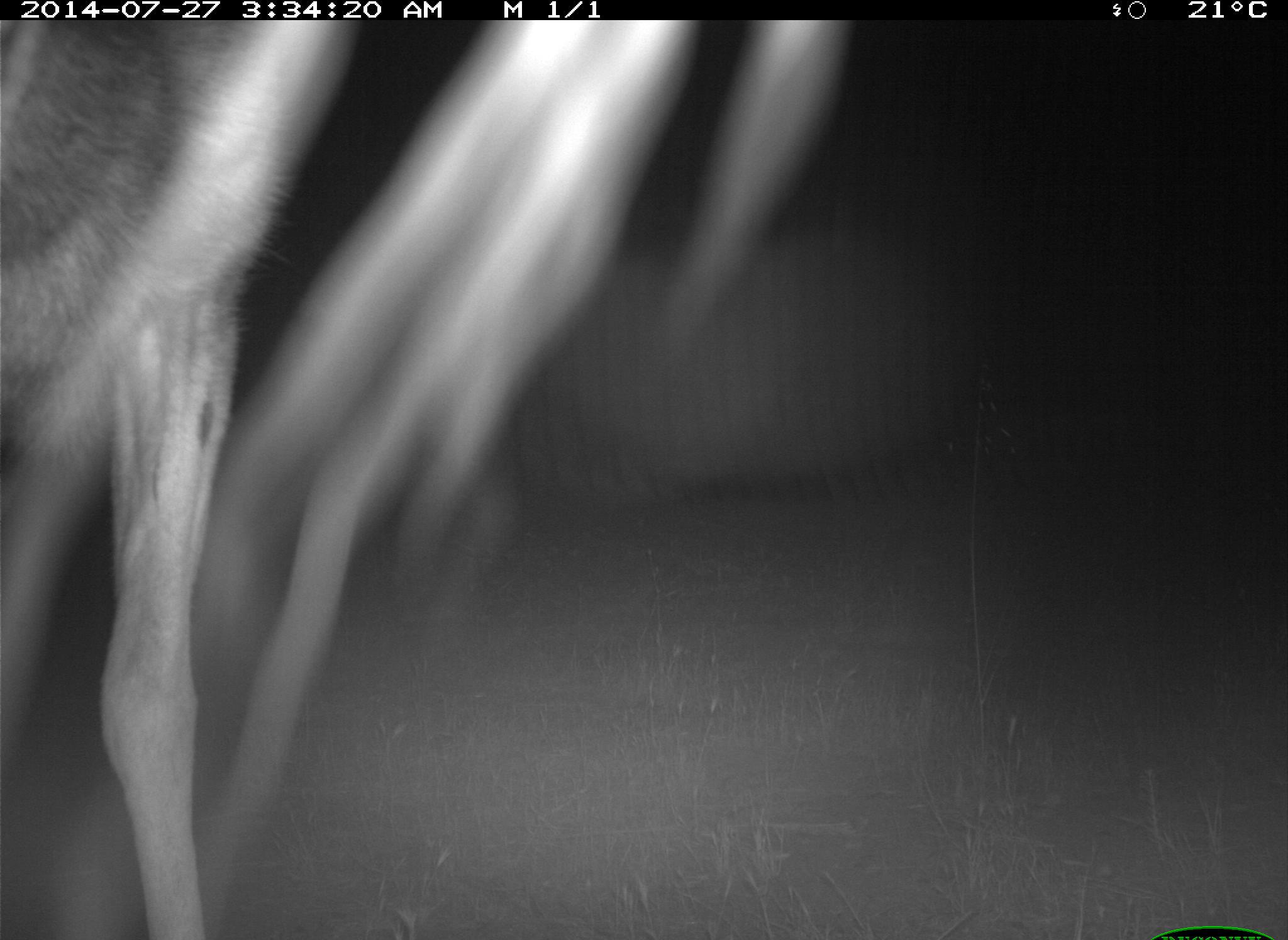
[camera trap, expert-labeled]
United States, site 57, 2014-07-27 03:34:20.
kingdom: Animalia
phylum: Chordata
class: Mammalia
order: Artiodactyla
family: Cervidae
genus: Odocoileus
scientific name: Odocoileus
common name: deer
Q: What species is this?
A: Deer (Odocoileus).